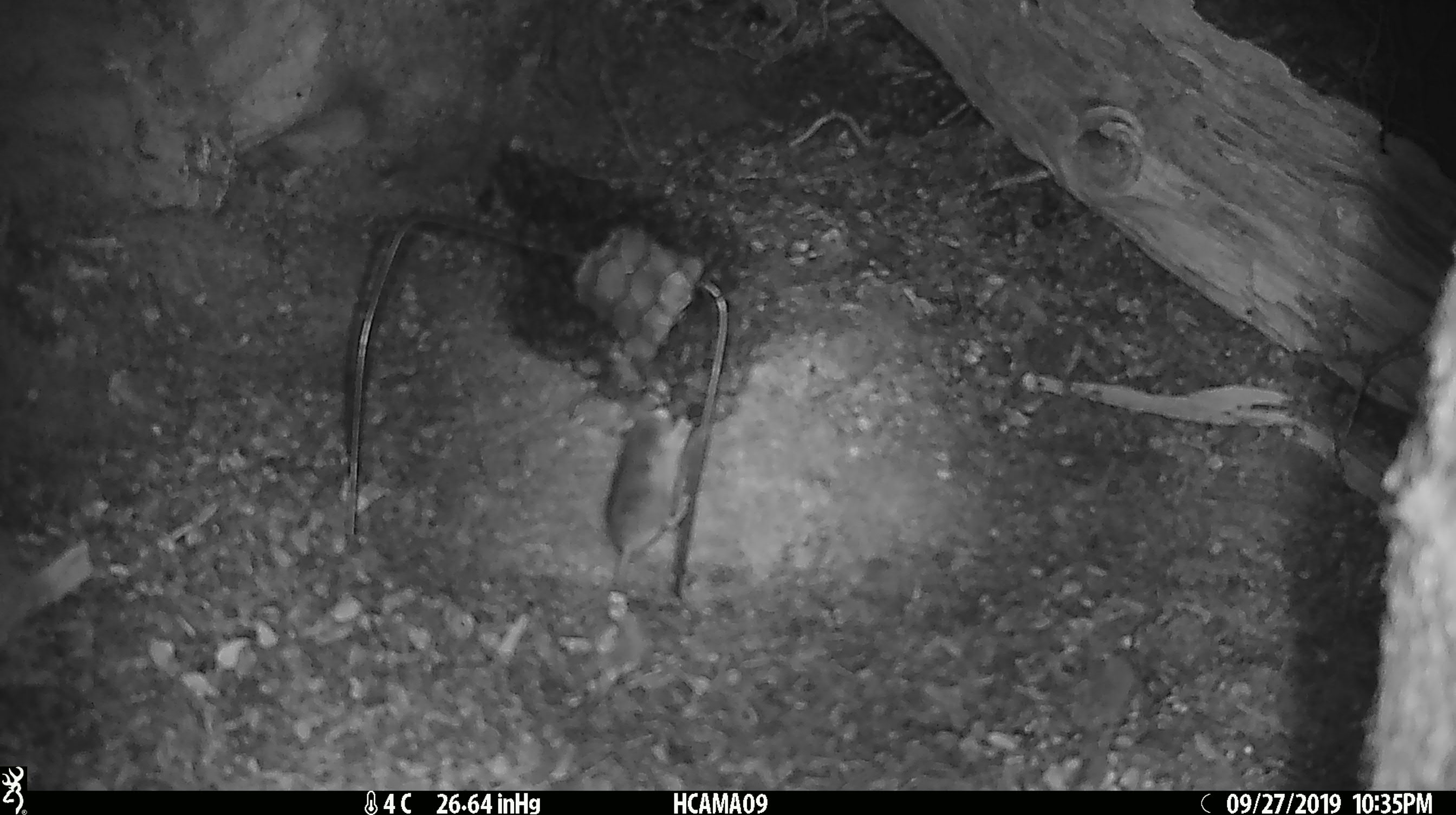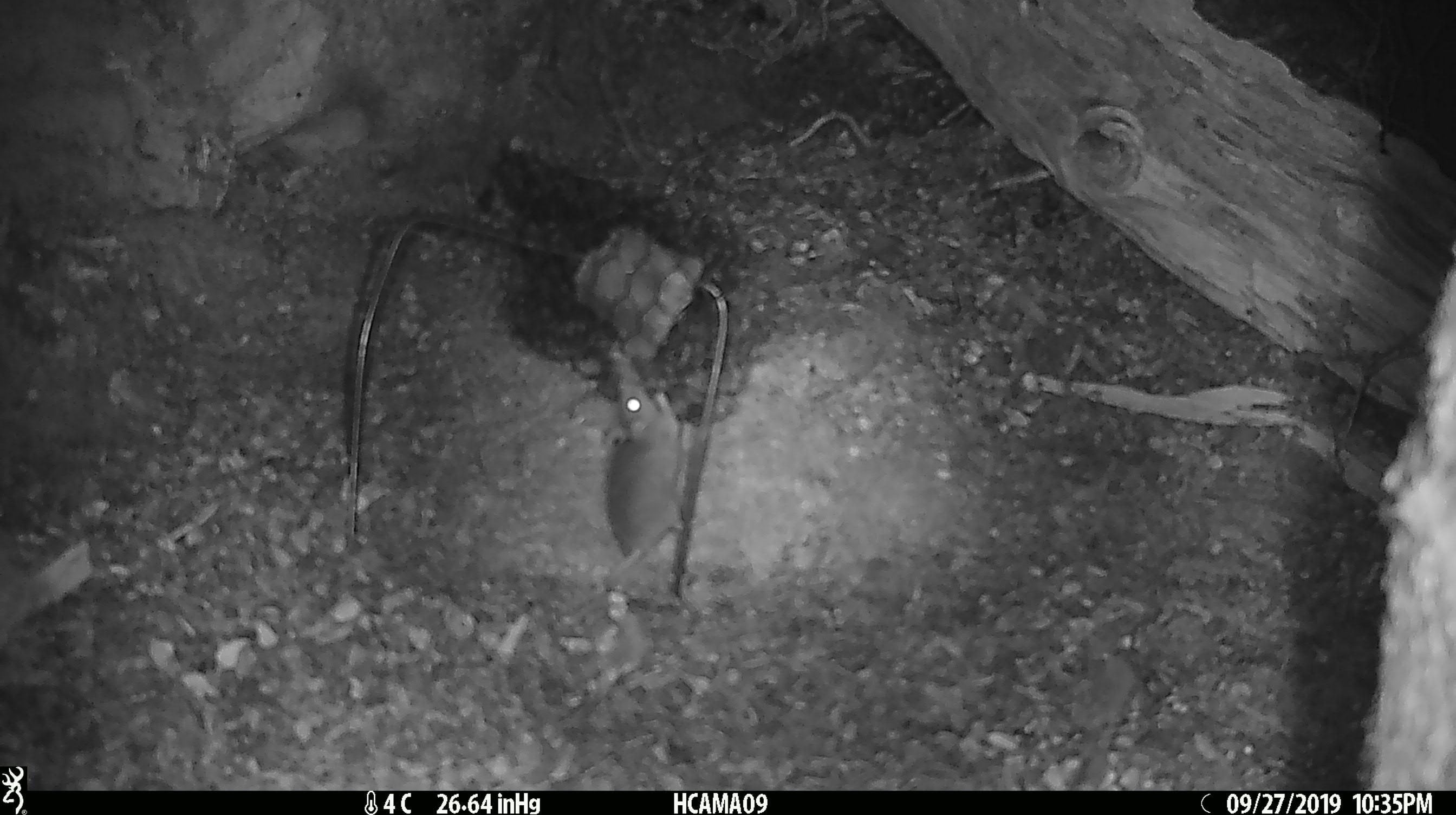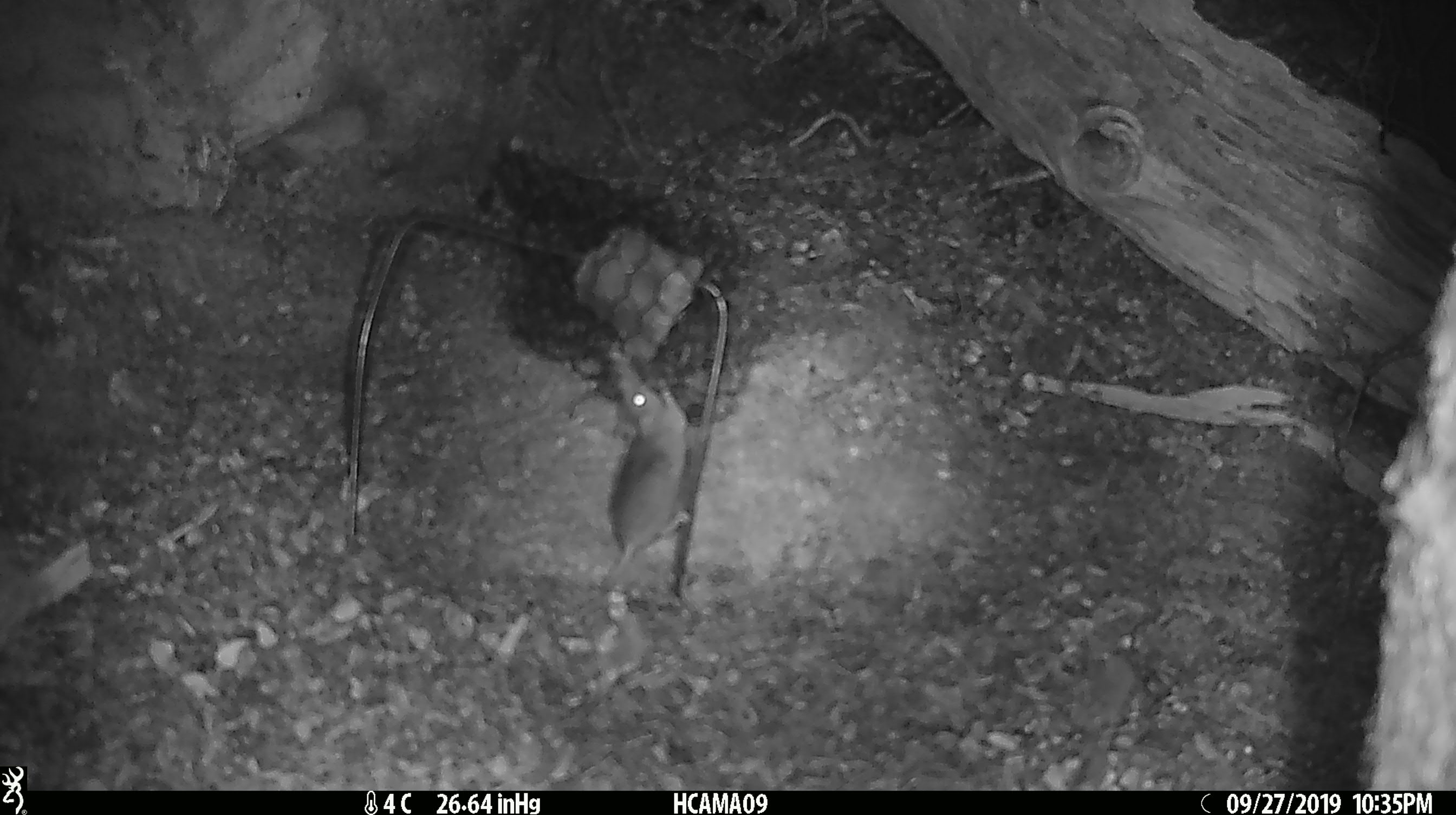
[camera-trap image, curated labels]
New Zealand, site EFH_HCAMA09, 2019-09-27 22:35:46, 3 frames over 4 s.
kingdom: Animalia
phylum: Chordata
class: Mammalia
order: Rodentia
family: Muridae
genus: Mus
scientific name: Mus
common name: mouse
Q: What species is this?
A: Mouse (Mus).